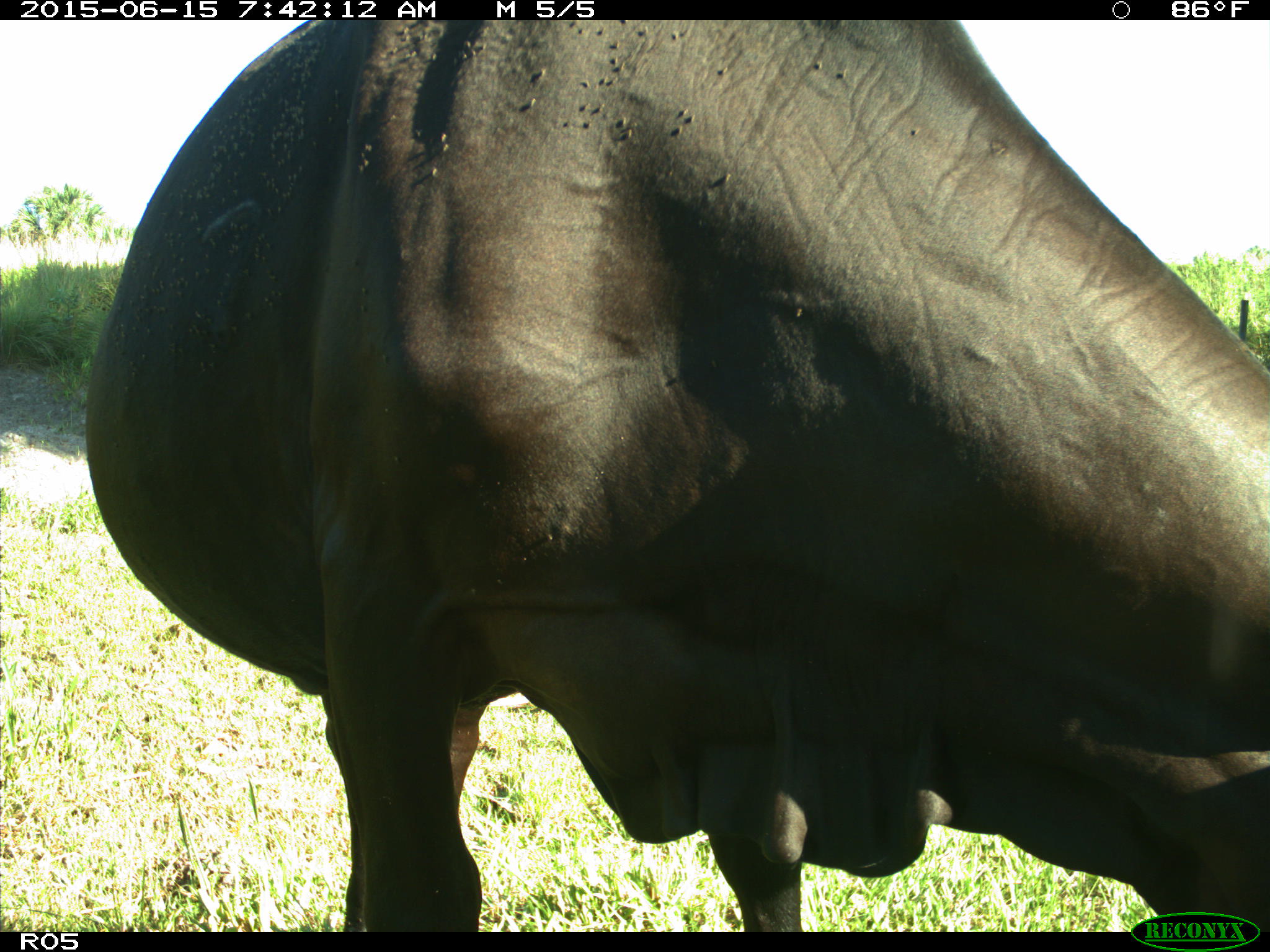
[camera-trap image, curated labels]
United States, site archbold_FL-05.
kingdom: Animalia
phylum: Chordata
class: Mammalia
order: Artiodactyla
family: Bovidae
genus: Bos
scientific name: Bos taurus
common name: domestic cow